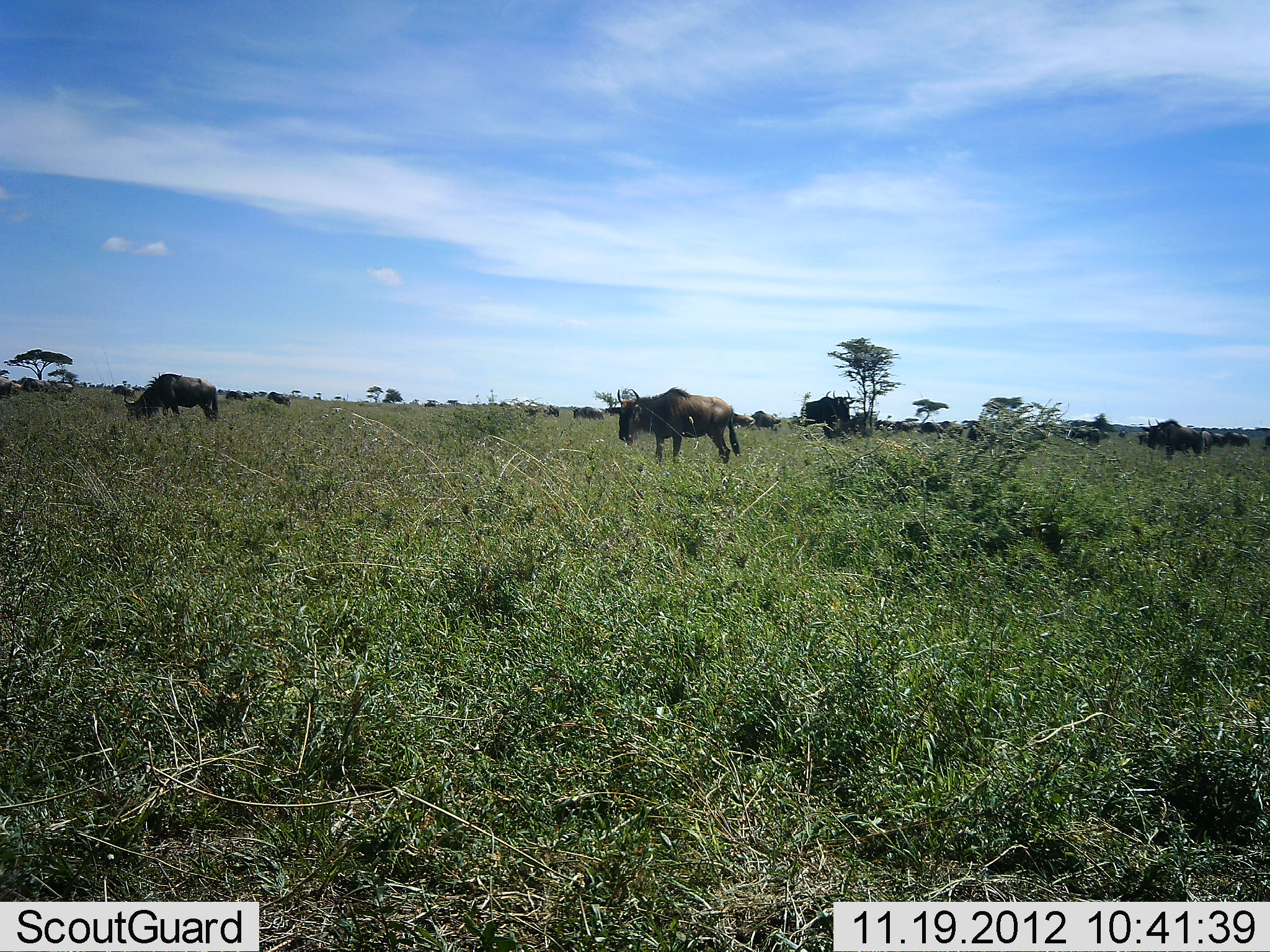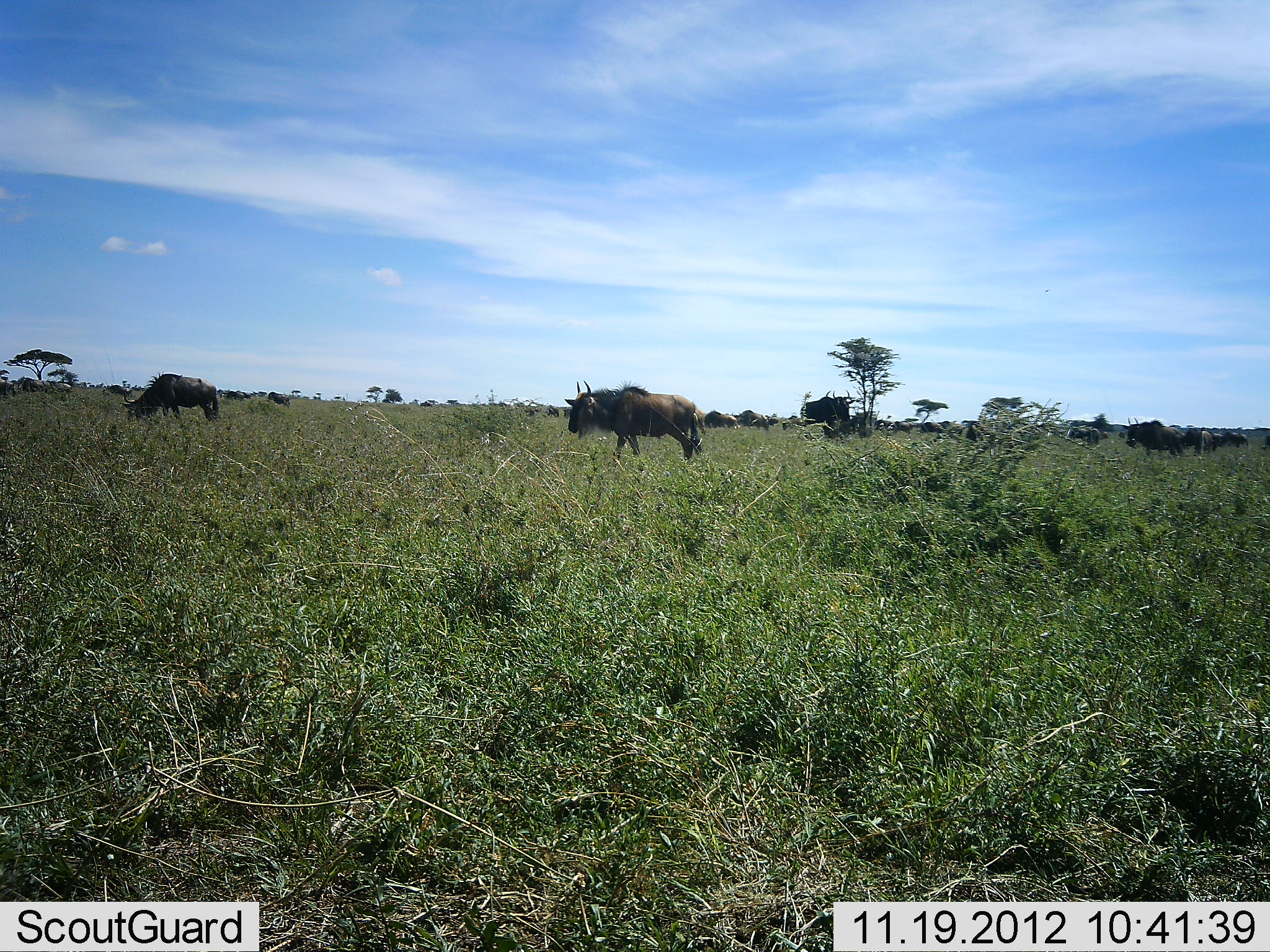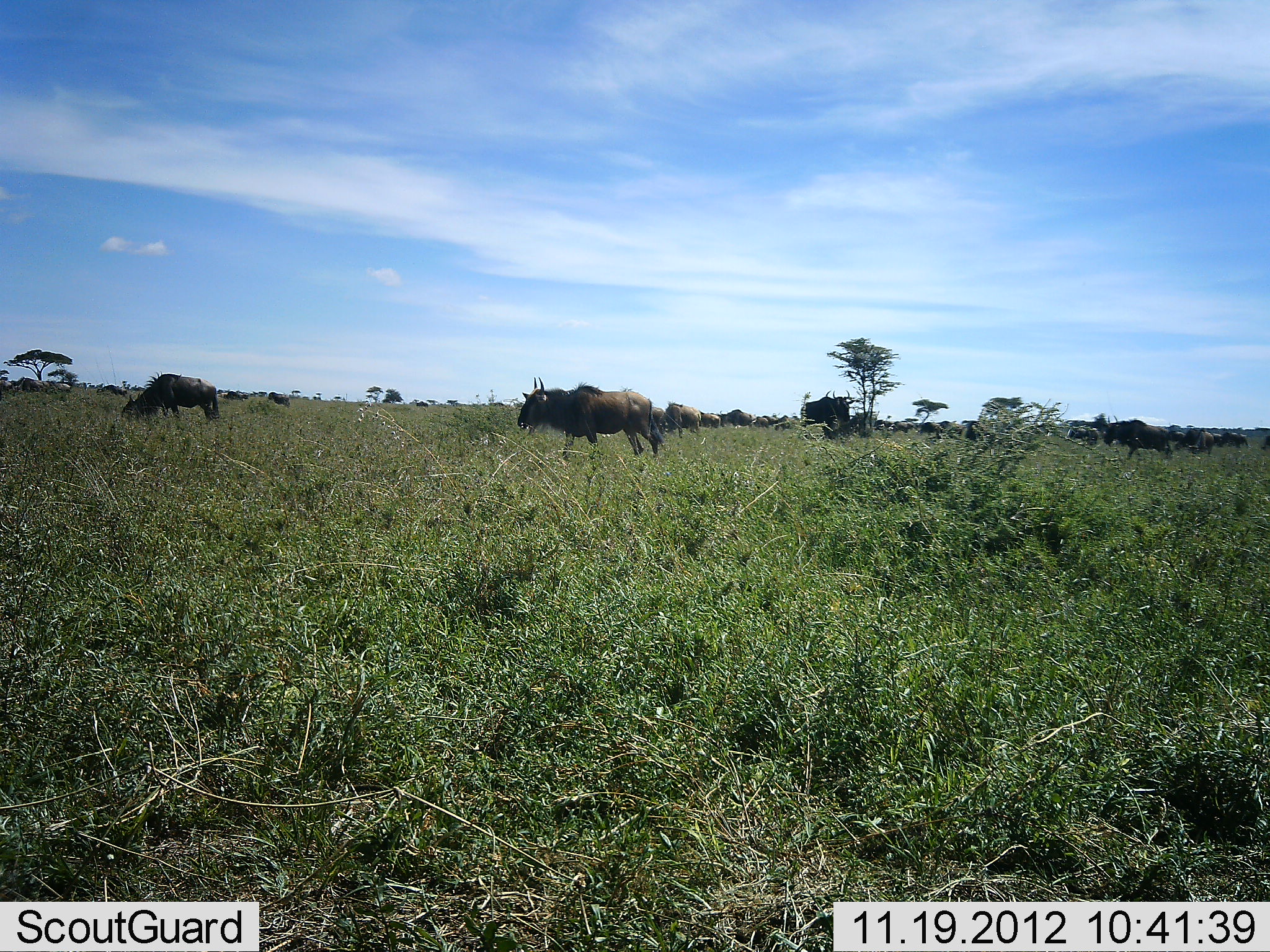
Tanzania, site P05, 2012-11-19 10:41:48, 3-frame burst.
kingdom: Animalia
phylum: Chordata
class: Mammalia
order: Artiodactyla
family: Bovidae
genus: Connochaetes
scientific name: Connochaetes taurinus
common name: blue wildebeest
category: wildebeest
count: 11-50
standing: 40%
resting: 0%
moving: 80%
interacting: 0%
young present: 0%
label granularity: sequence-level